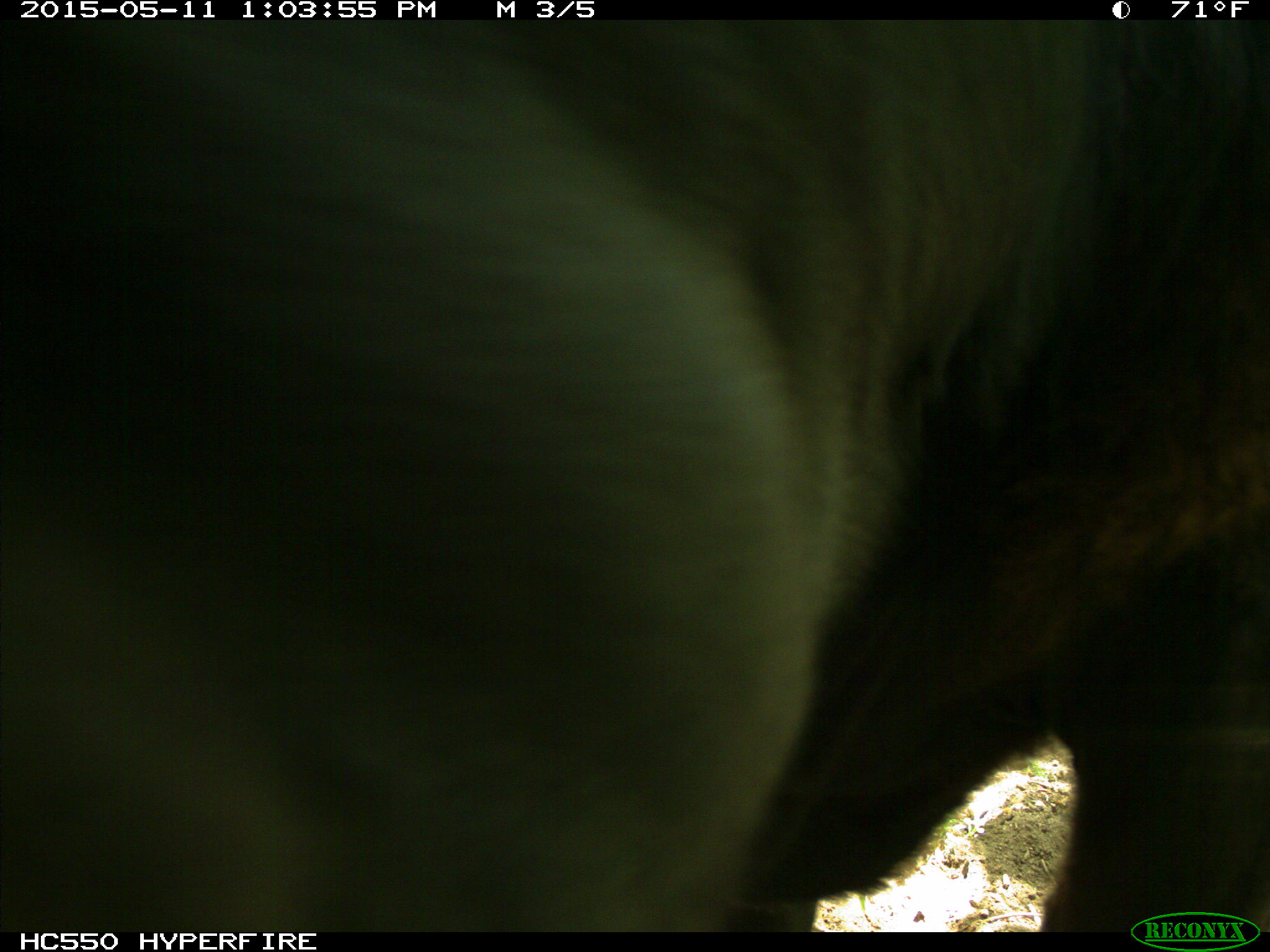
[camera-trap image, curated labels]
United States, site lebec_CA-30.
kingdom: Animalia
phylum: Chordata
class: Mammalia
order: Artiodactyla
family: Bovidae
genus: Bos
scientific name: Bos taurus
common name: domestic cow